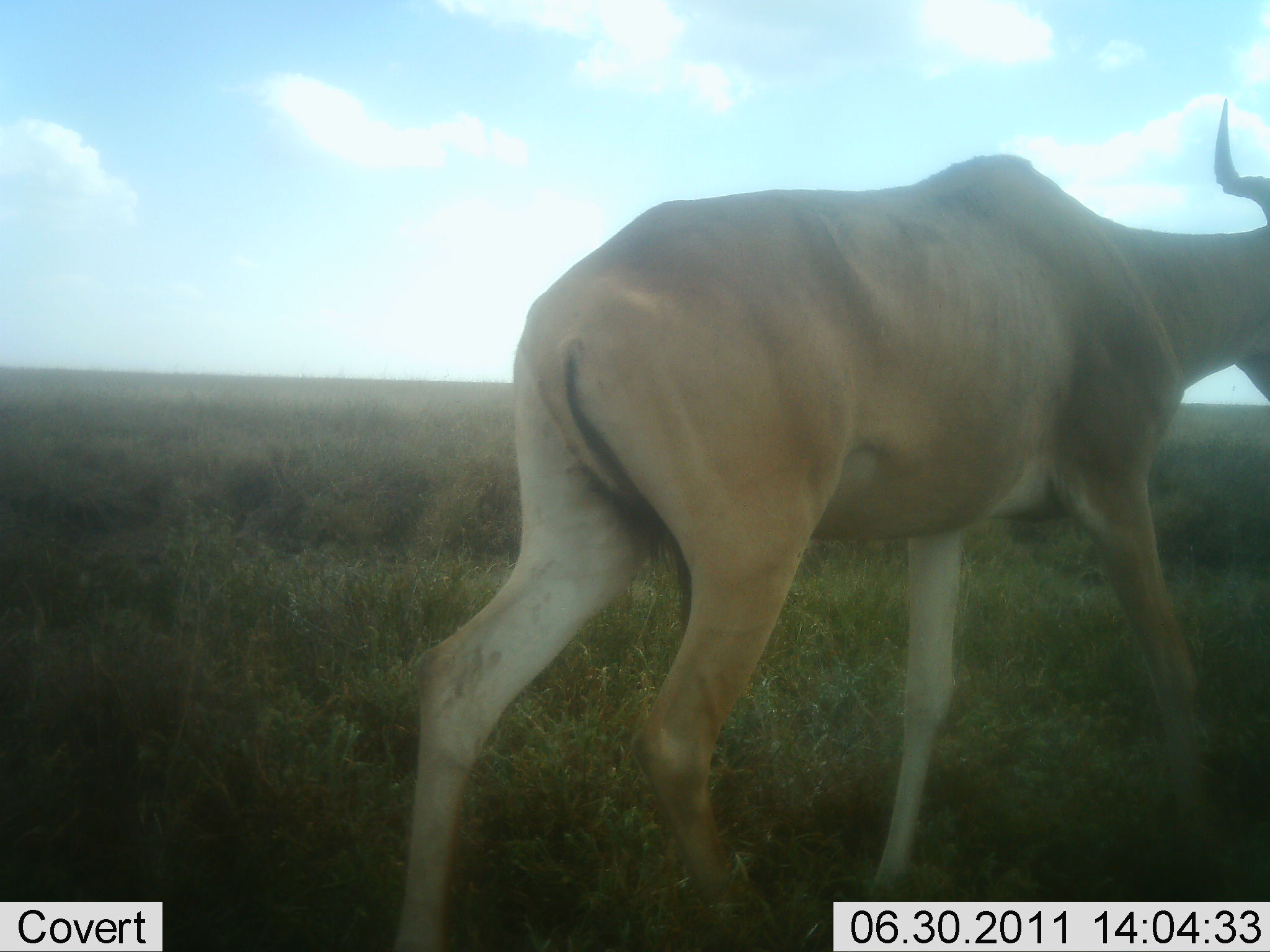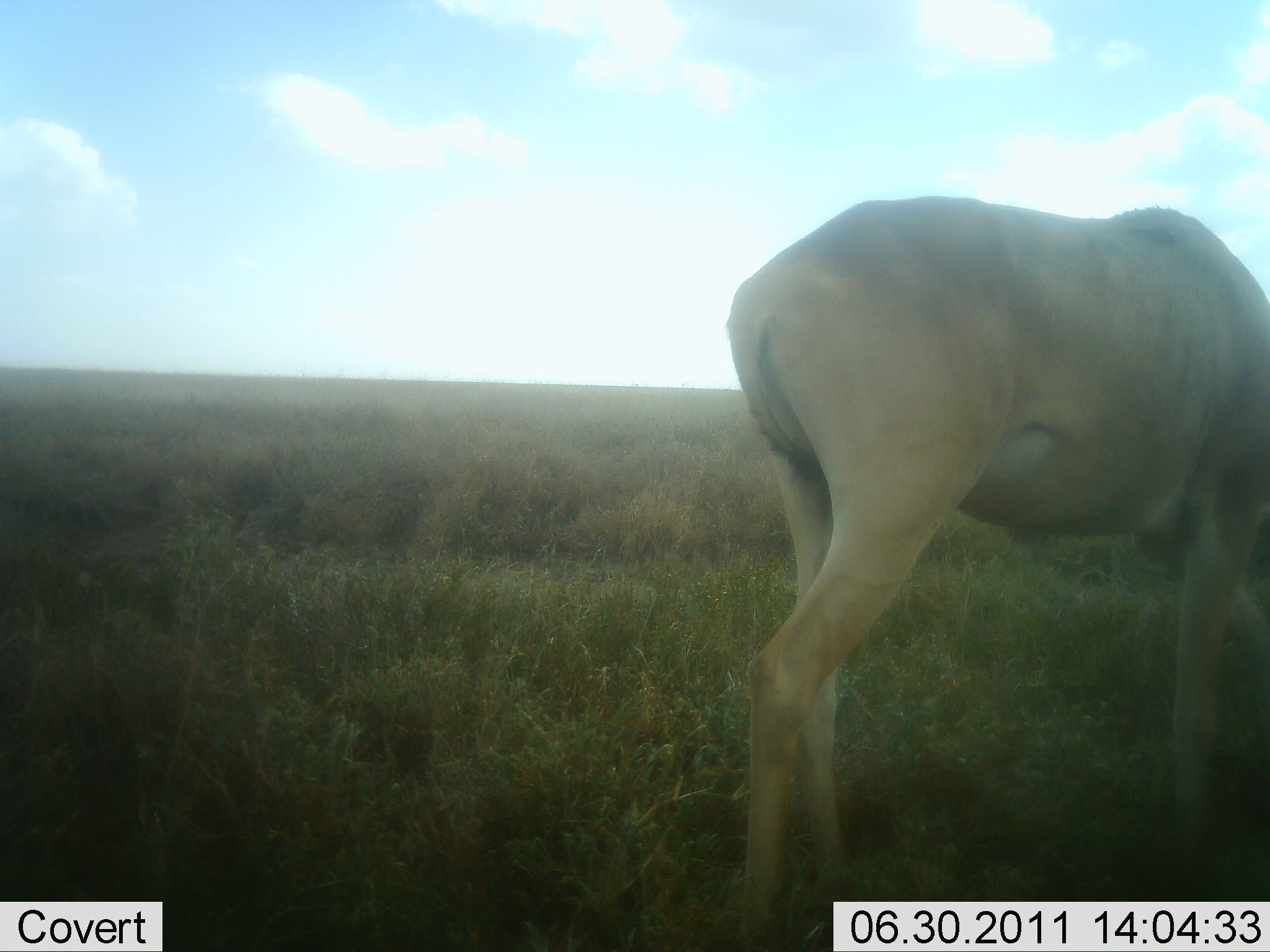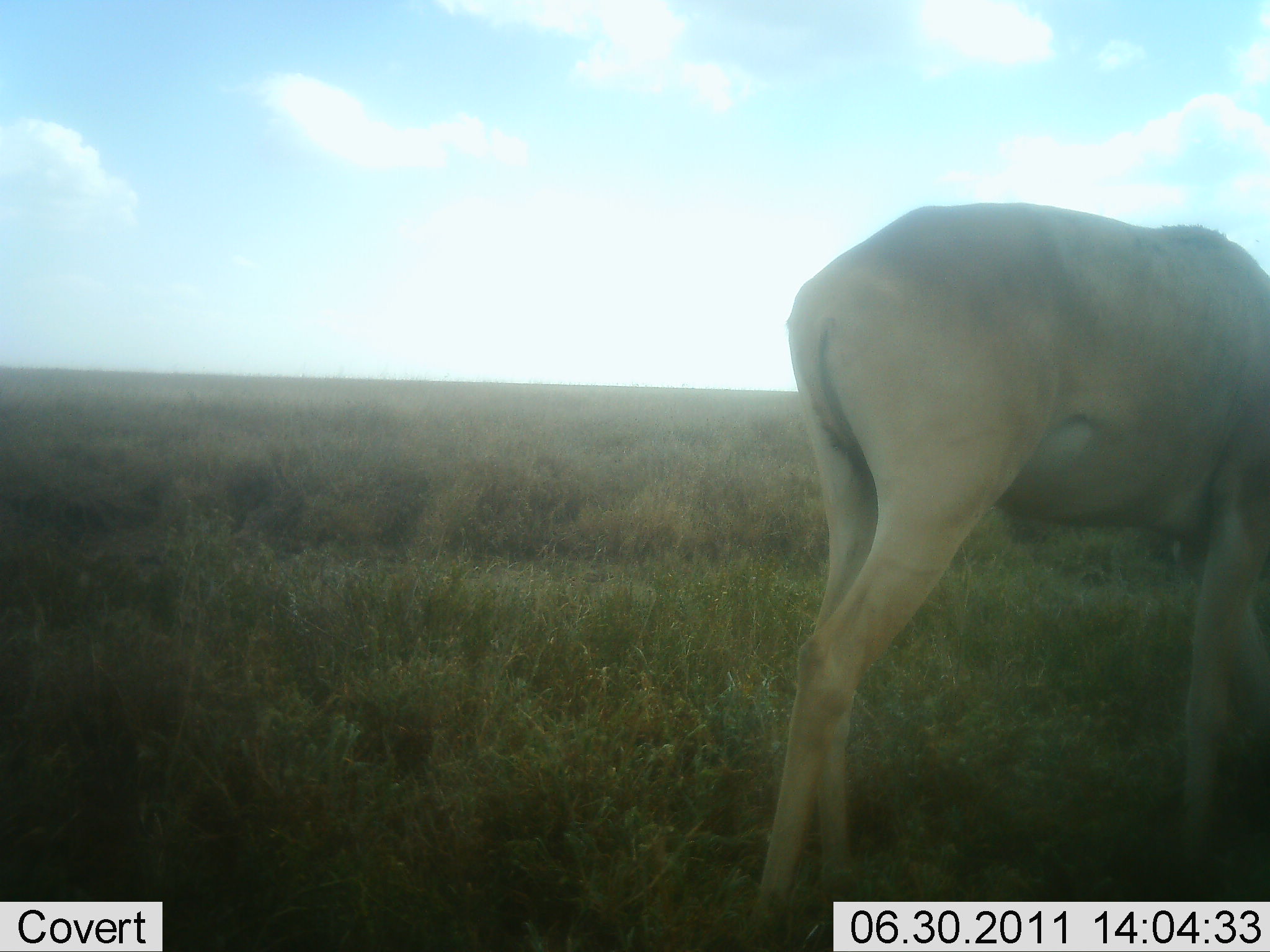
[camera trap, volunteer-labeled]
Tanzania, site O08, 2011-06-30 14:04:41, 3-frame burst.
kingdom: Animalia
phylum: Chordata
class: Mammalia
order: Artiodactyla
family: Bovidae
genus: Alcelaphus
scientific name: Alcelaphus buselaphus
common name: hartebeest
Hartebeest (Alcelaphus buselaphus), count 1. Behavior (volunteer vote fractions): standing 36%, resting 0%, moving 55%, interacting 0%. Young present (vote fraction): 0%. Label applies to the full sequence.